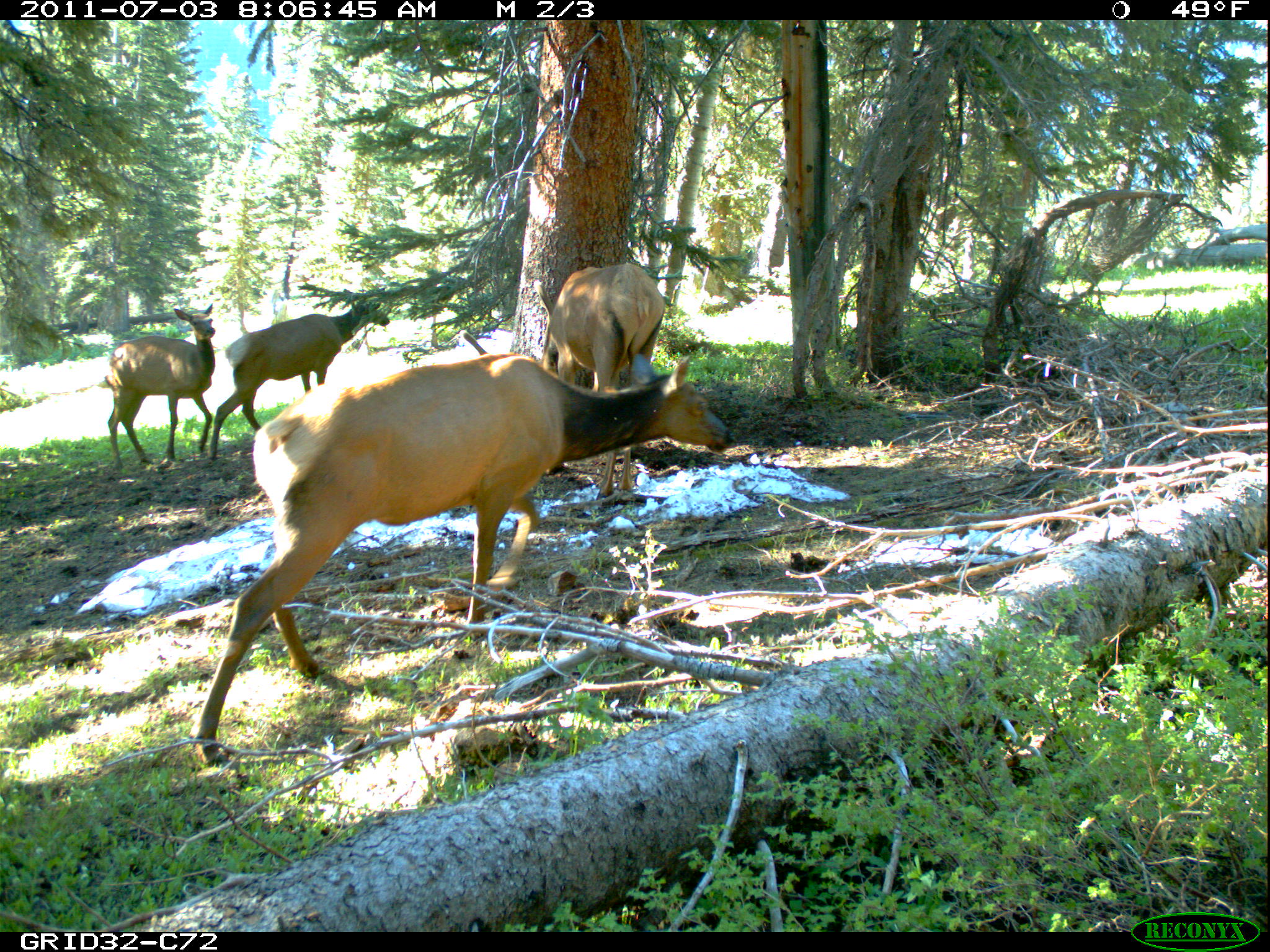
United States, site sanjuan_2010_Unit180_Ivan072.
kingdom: Animalia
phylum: Chordata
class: Mammalia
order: Artiodactyla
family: Cervidae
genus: Cervus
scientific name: Cervus elaphus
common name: red deer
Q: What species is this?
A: Cervus elaphus (red deer).